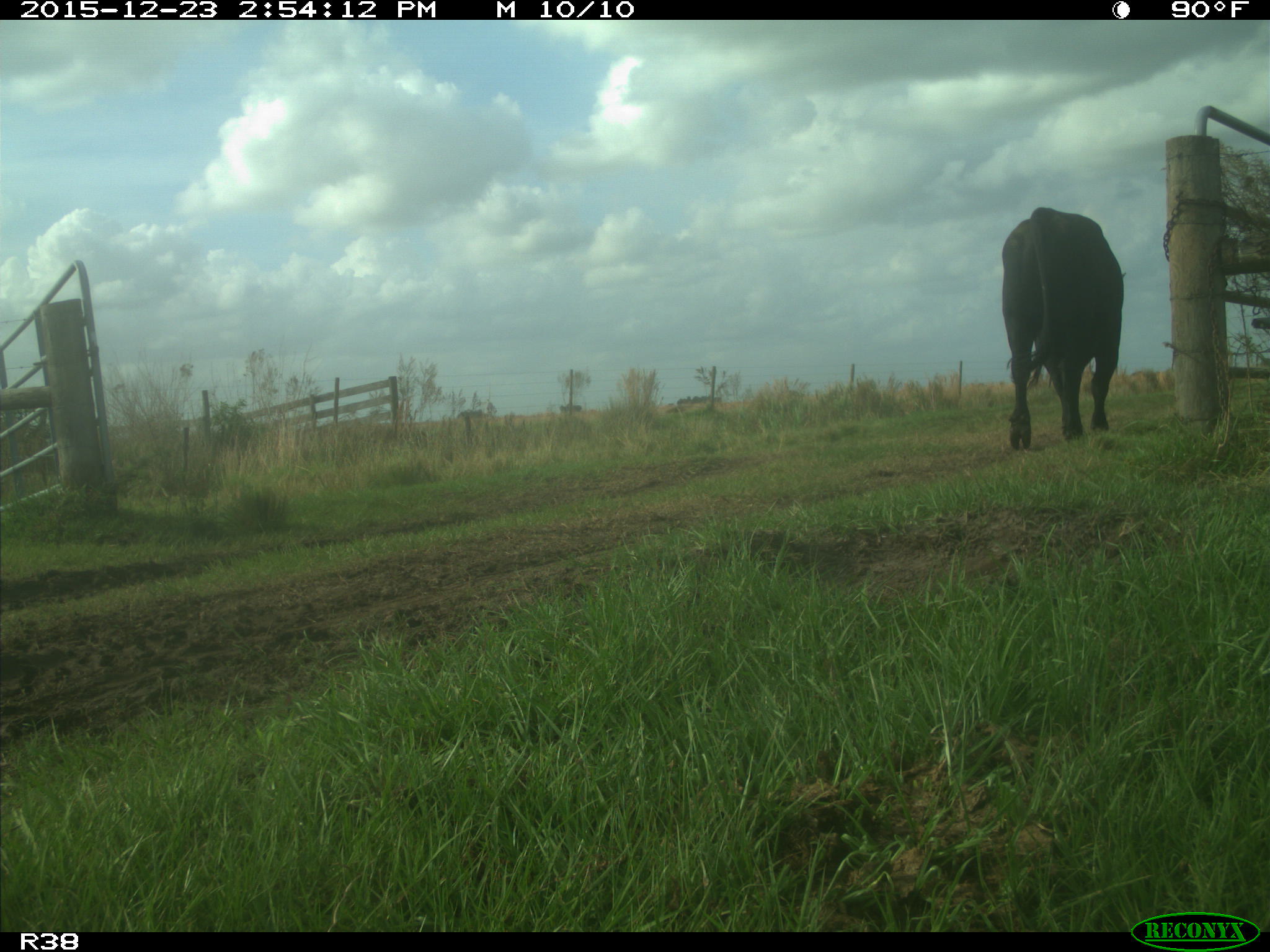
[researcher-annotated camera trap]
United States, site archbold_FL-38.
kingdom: Animalia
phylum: Chordata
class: Mammalia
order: Artiodactyla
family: Bovidae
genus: Bos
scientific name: Bos taurus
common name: domestic cow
Bos taurus (domestic cow).